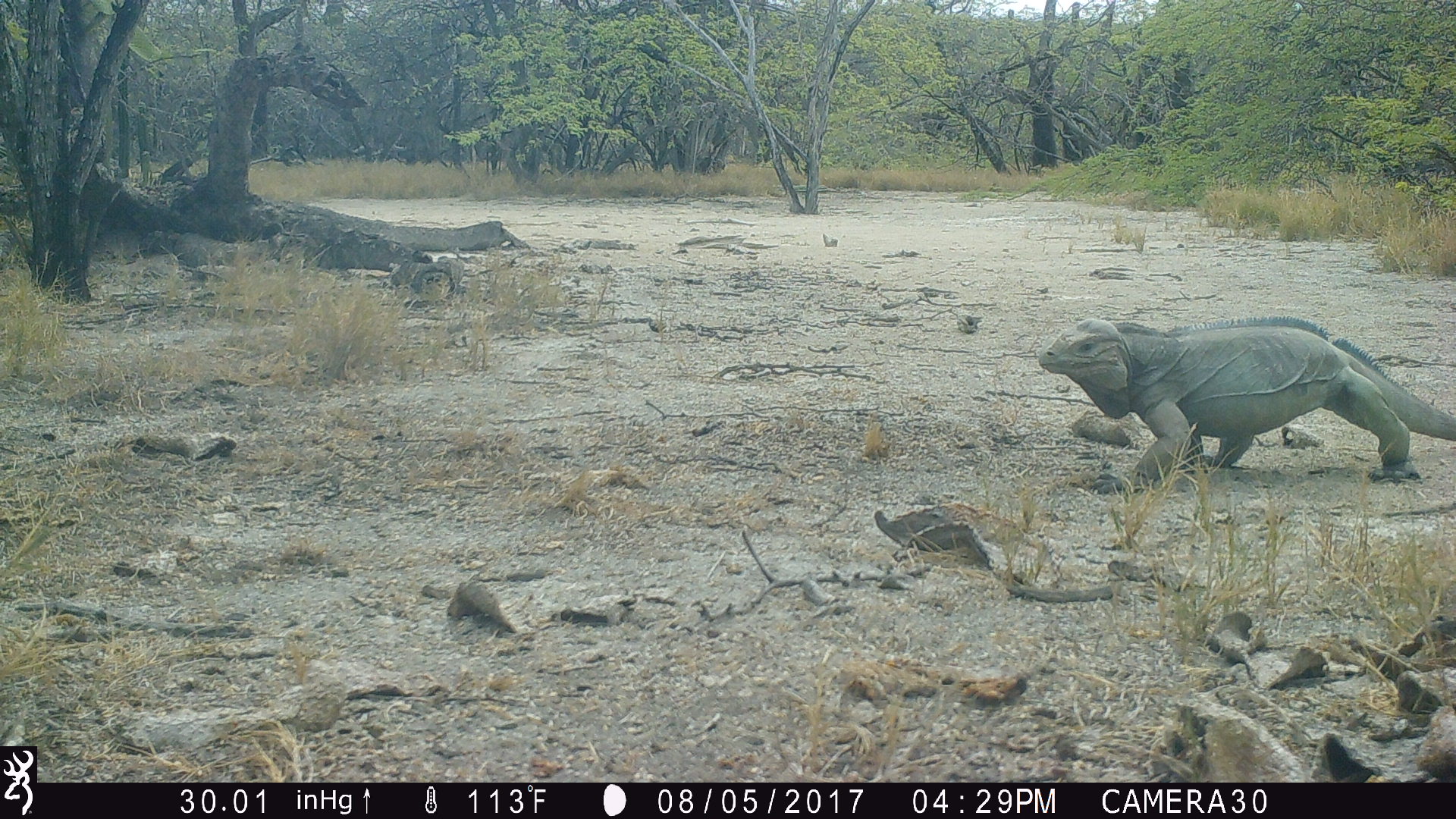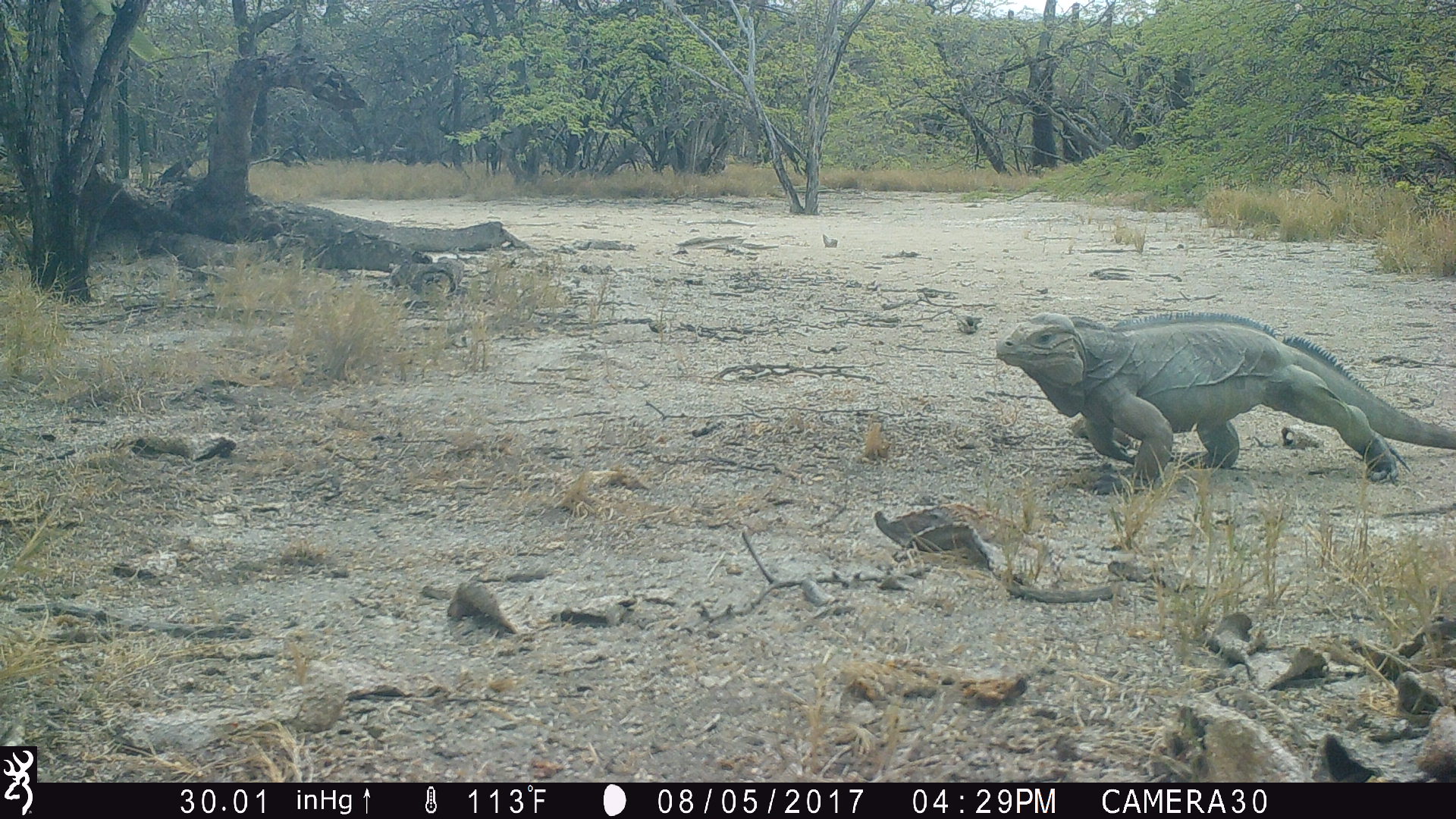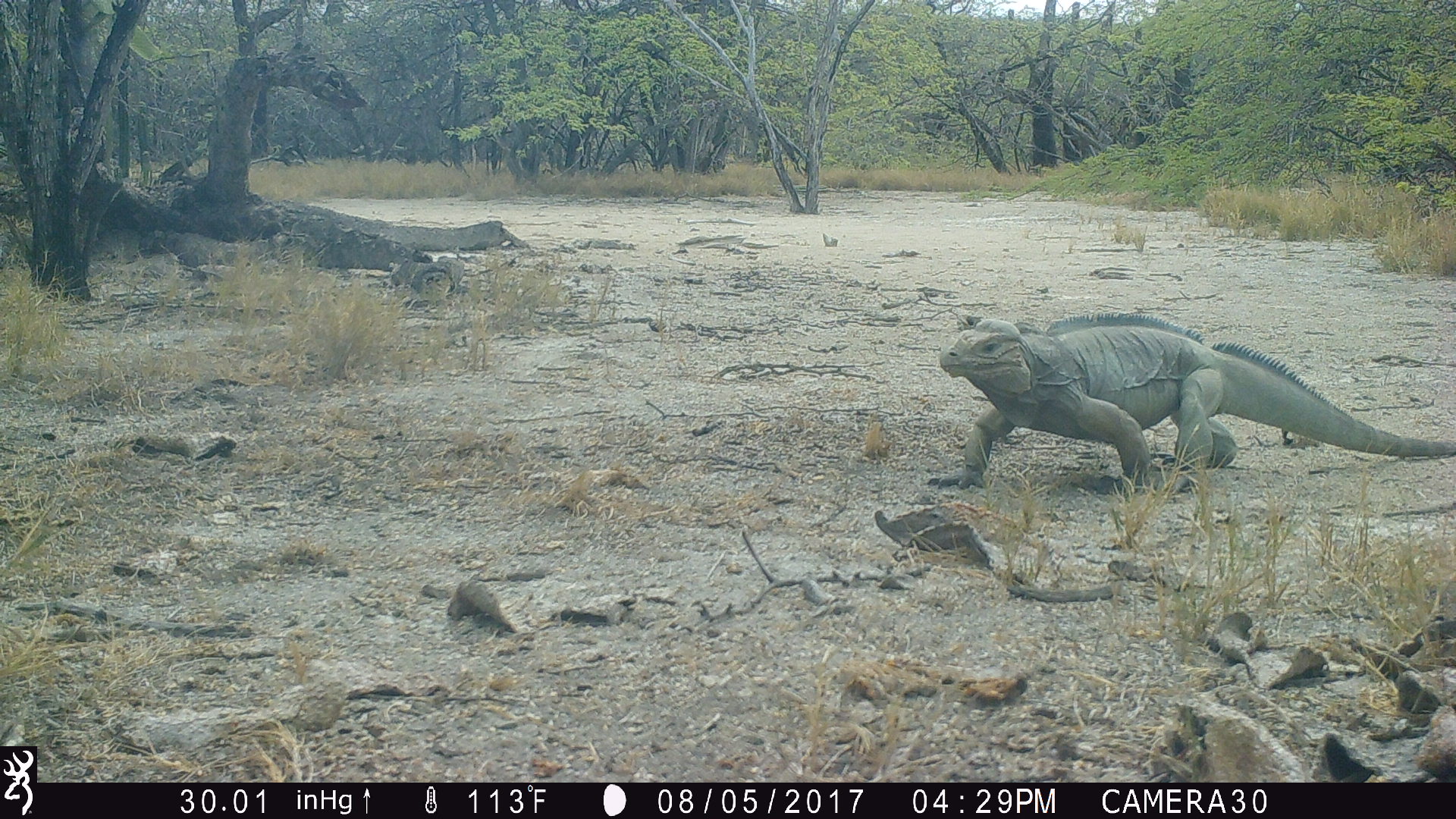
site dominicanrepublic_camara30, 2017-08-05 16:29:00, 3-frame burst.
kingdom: Animalia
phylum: Chordata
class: Reptilia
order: Squamata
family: Iguanidae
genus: Iguana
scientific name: Iguana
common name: typical iguanas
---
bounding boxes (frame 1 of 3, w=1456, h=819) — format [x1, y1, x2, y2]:
iguana: [1027, 315, 1456, 489]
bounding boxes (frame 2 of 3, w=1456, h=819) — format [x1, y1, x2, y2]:
iguana: [987, 309, 1456, 491]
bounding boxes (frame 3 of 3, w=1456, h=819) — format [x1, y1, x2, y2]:
iguana: [921, 314, 1439, 502]